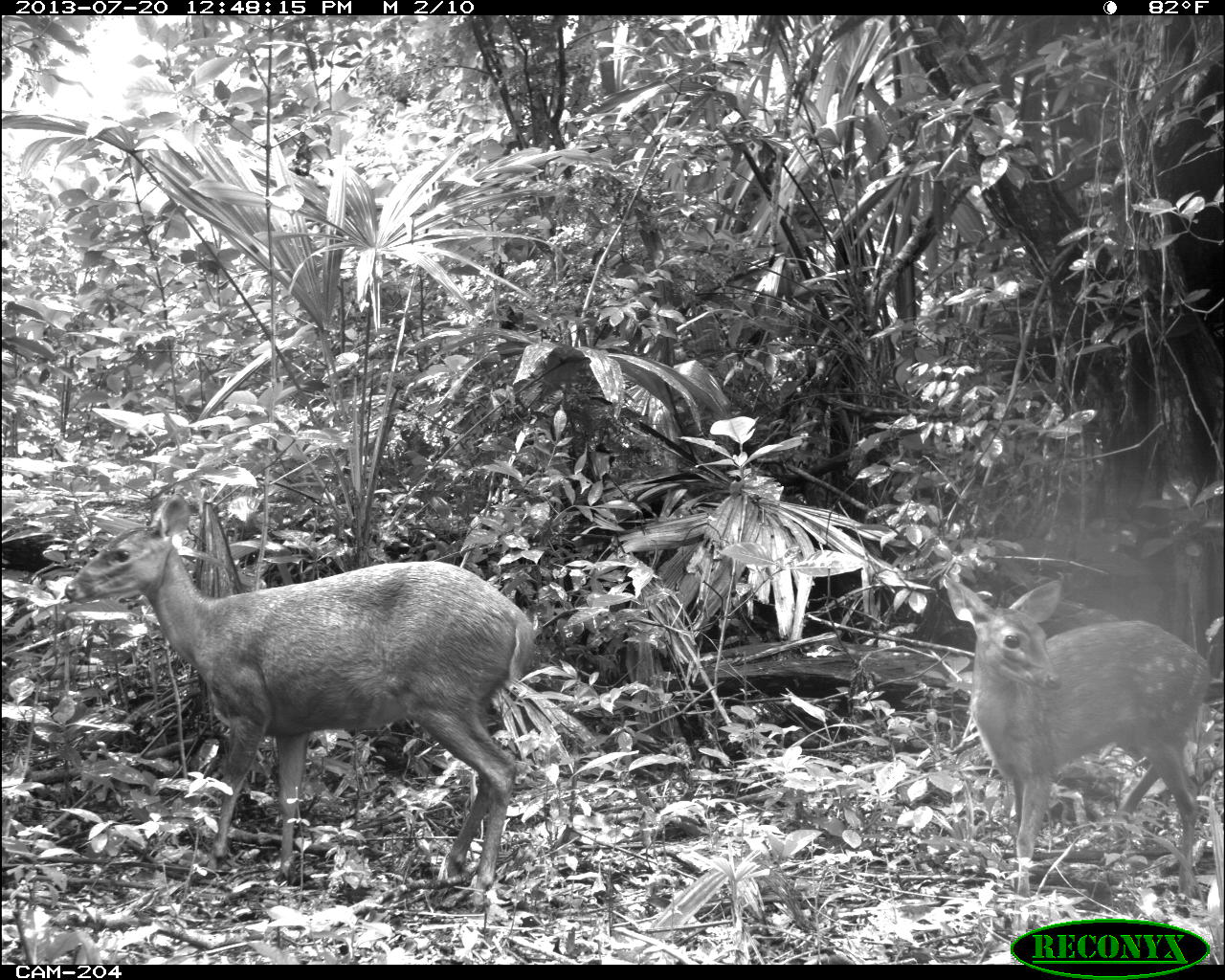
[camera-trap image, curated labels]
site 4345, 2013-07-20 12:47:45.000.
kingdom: Animalia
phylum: Chordata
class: Mammalia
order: Artiodactyla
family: Cervidae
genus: Mazama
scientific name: Mazama temama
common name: central american red brocket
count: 2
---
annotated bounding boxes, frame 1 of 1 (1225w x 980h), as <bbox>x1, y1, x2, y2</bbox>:
mazama temama: <bbox>63, 494, 535, 886</bbox>; <bbox>940, 574, 1214, 949</bbox>